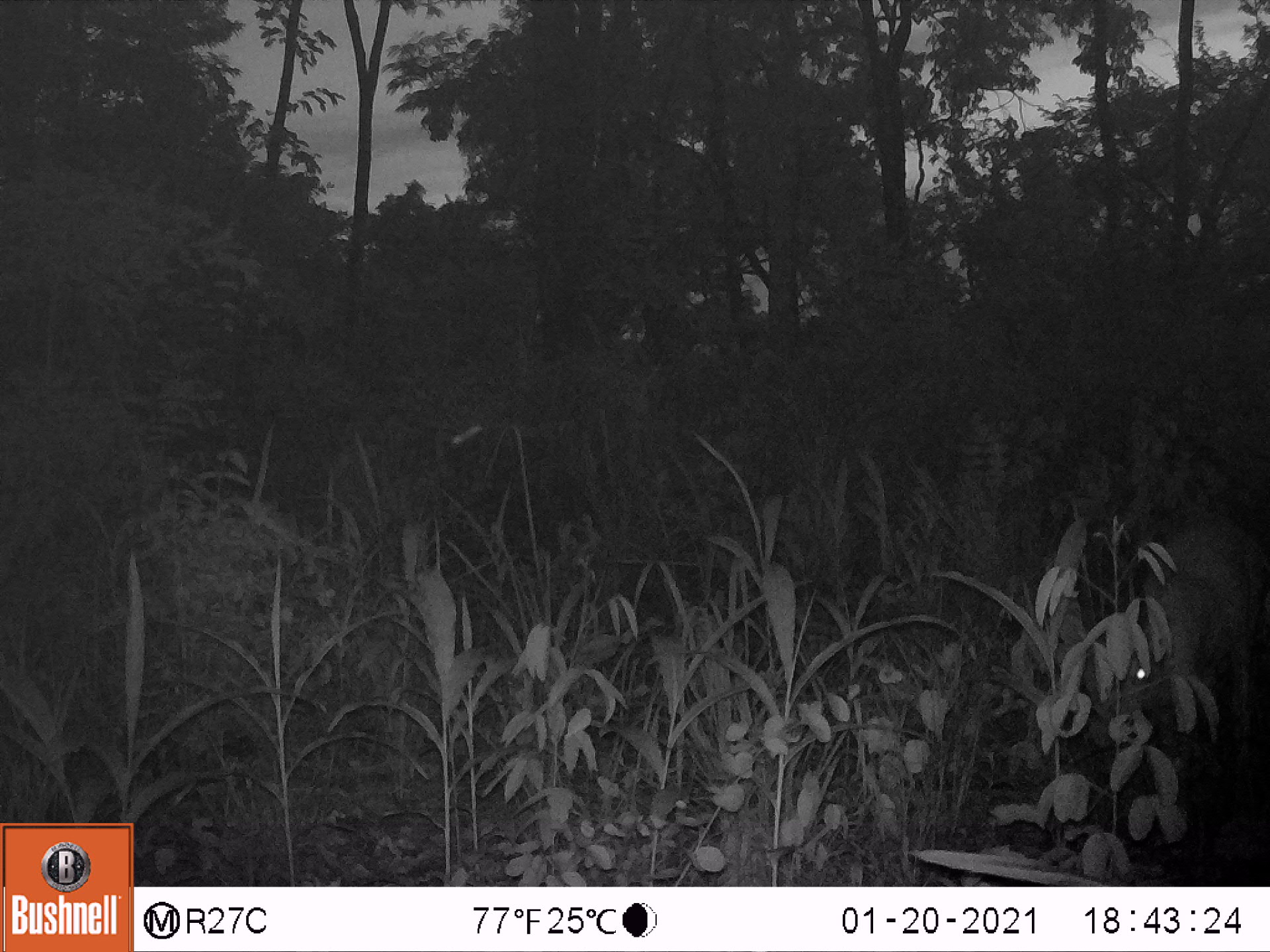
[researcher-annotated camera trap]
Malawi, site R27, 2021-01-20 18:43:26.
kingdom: Animalia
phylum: Chordata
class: Mammalia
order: Artiodactyla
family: Bovidae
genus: Tragelaphus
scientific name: Tragelaphus sylvaticus sylvaticus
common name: cape bushbuck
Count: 1.